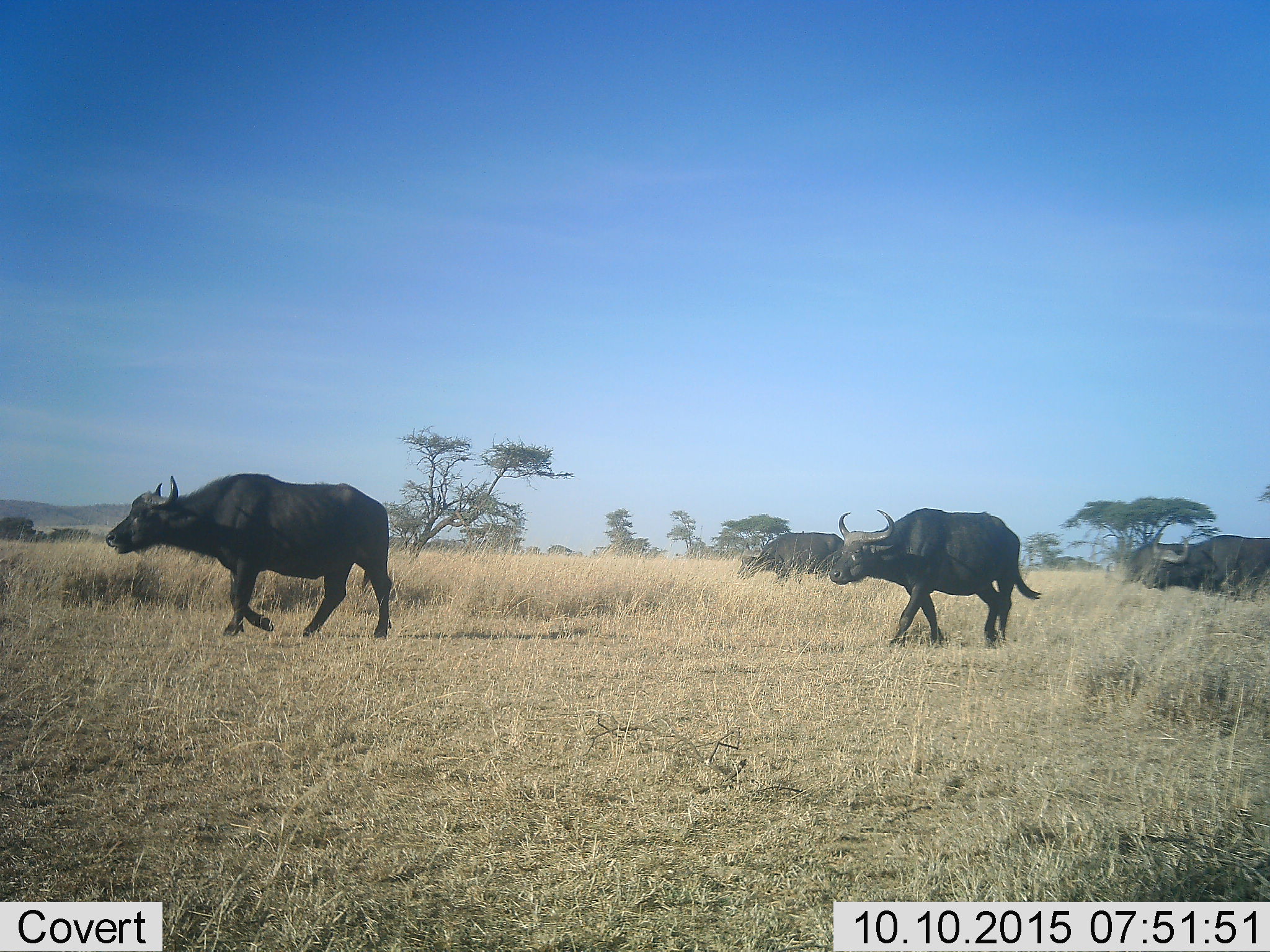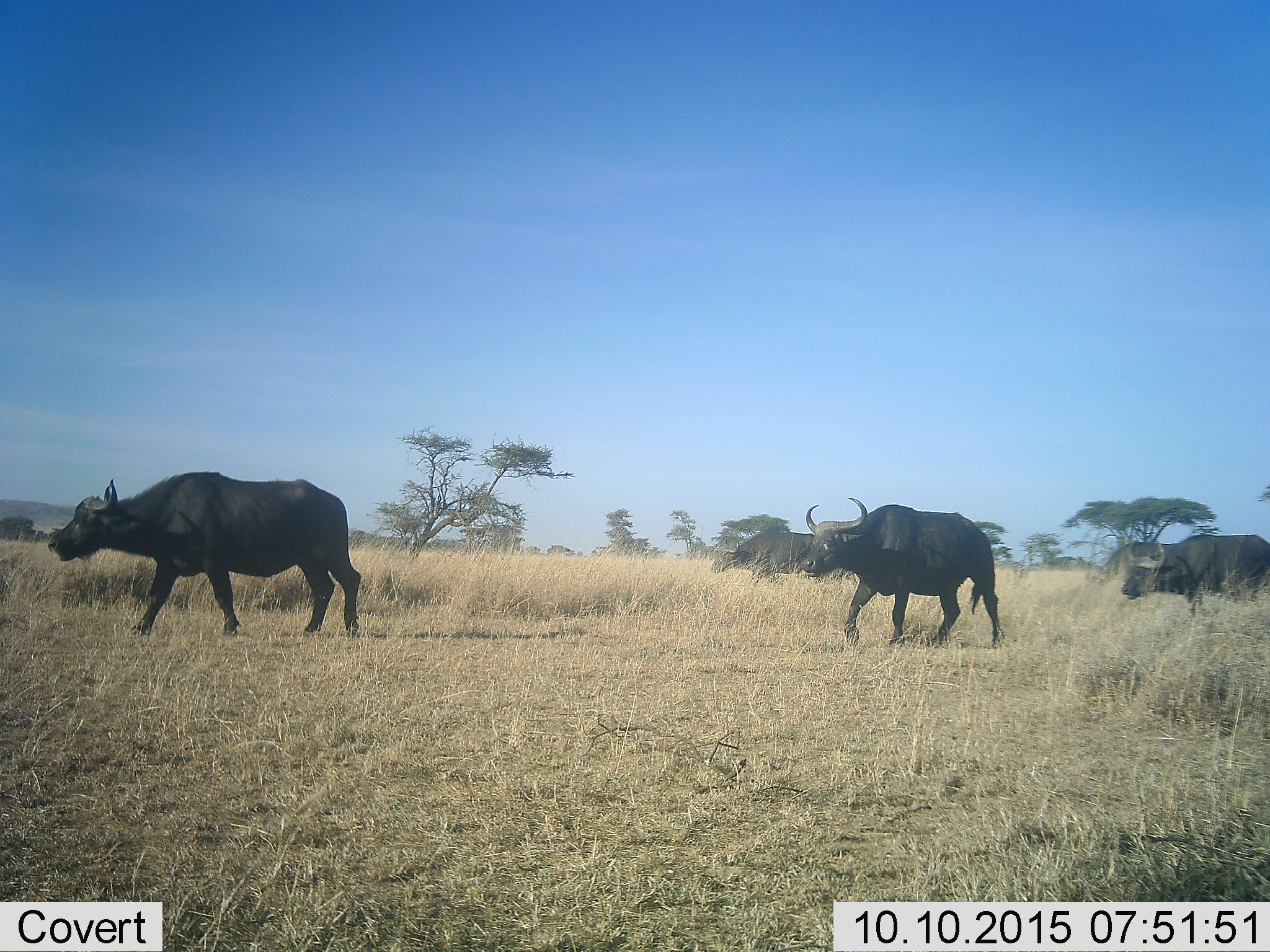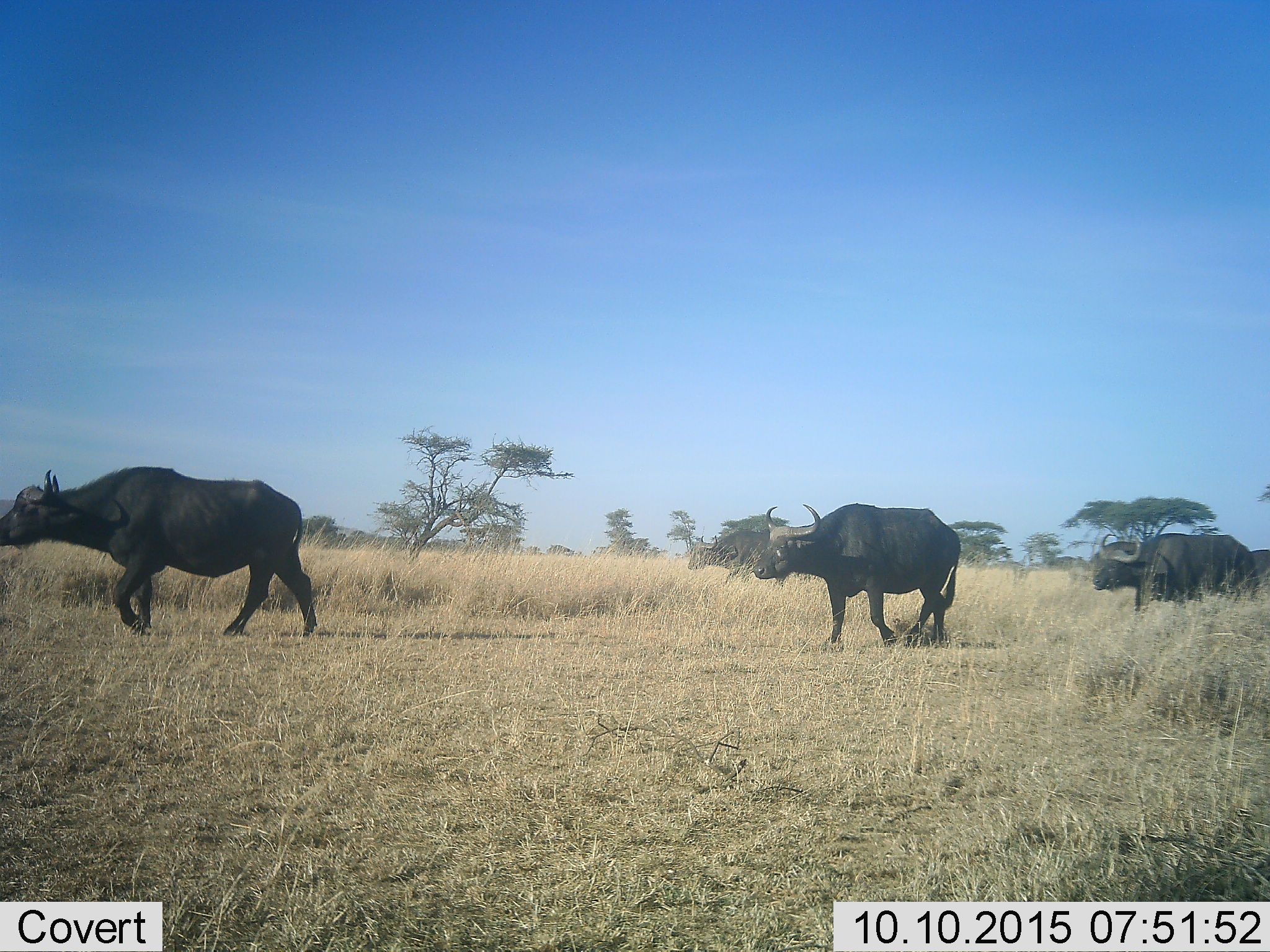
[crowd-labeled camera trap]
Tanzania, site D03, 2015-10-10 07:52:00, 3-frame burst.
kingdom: Animalia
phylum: Chordata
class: Mammalia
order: Artiodactyla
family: Bovidae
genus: Syncerus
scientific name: Syncerus caffer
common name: cape buffalo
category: buffalo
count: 5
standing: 6%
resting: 0%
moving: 100%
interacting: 0%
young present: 0%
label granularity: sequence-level